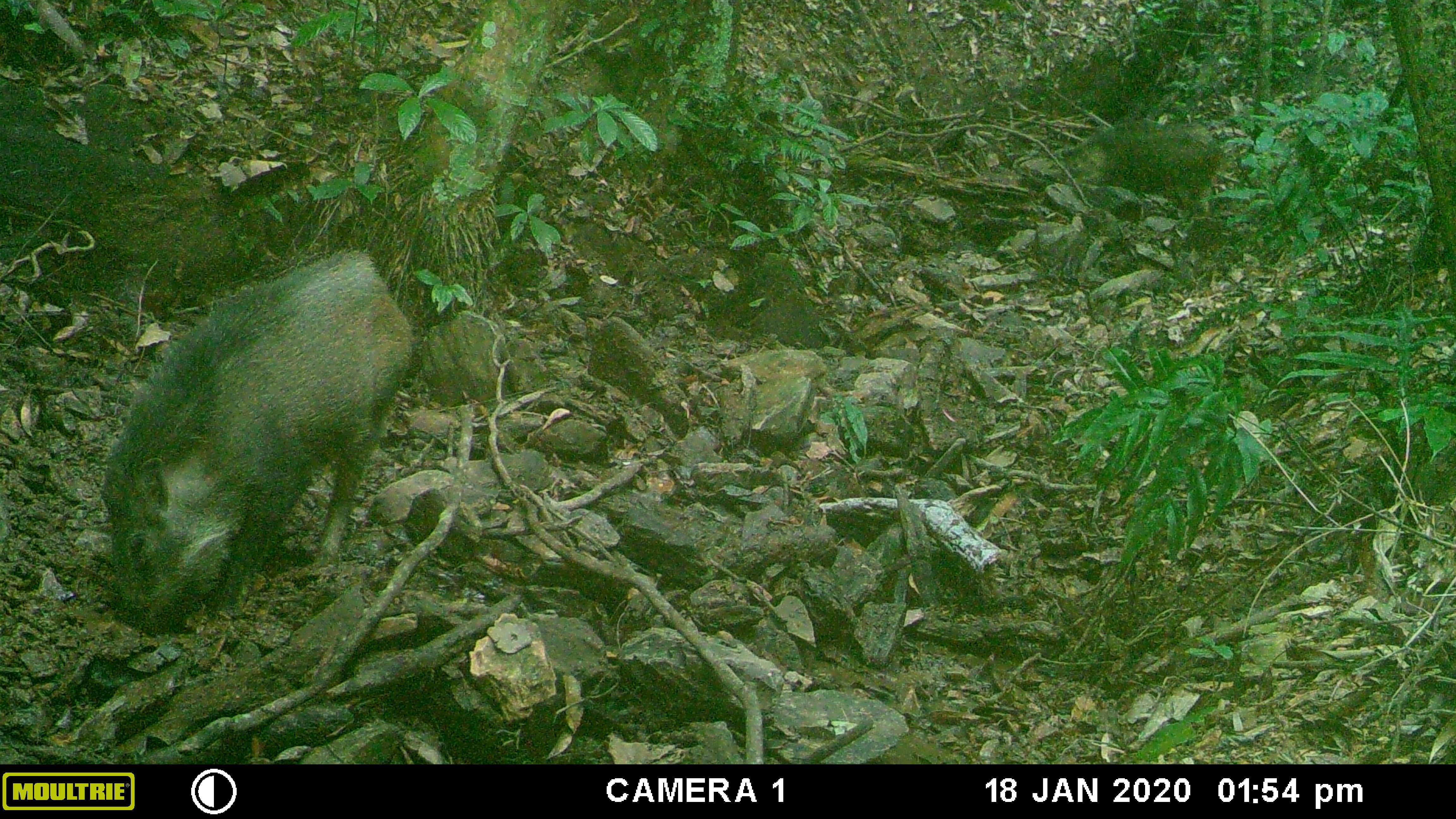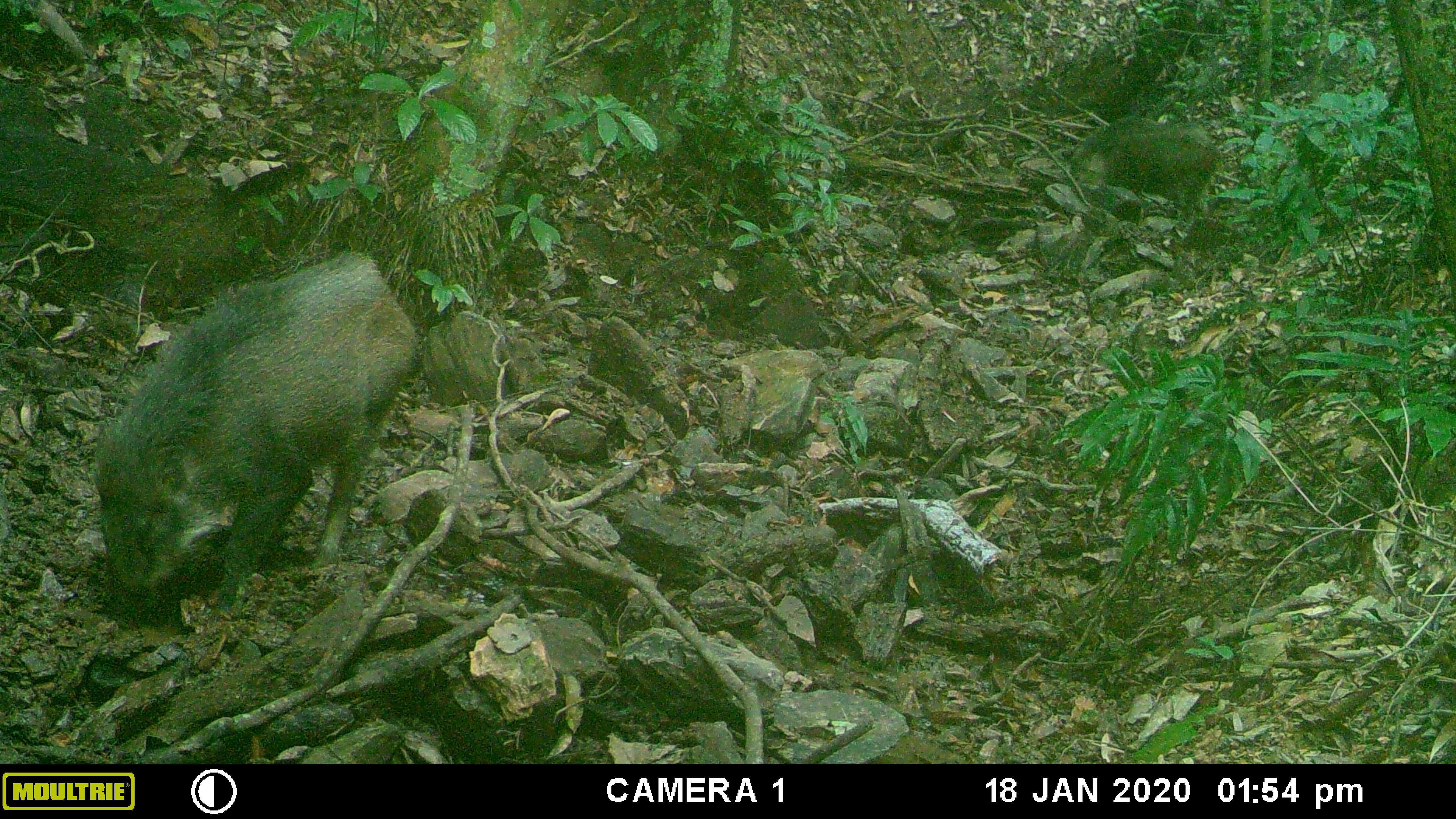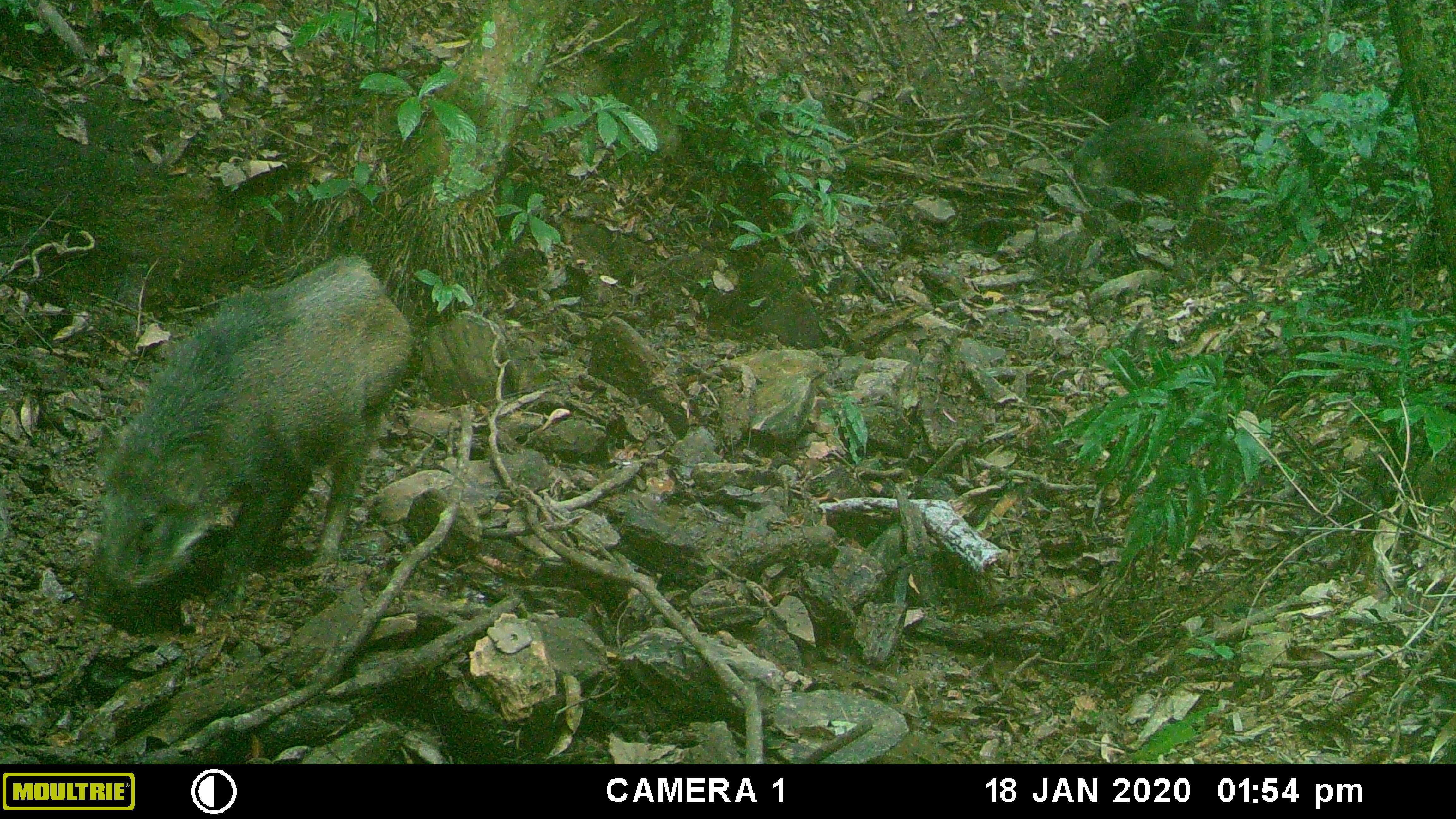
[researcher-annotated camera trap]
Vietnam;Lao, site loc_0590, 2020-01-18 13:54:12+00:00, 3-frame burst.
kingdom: Animalia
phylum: Chordata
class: Mammalia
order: Artiodactyla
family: Suidae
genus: Sus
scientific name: Sus scrofa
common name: eurasian wild pig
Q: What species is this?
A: Eurasian wild pig (Sus scrofa).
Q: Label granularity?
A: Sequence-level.